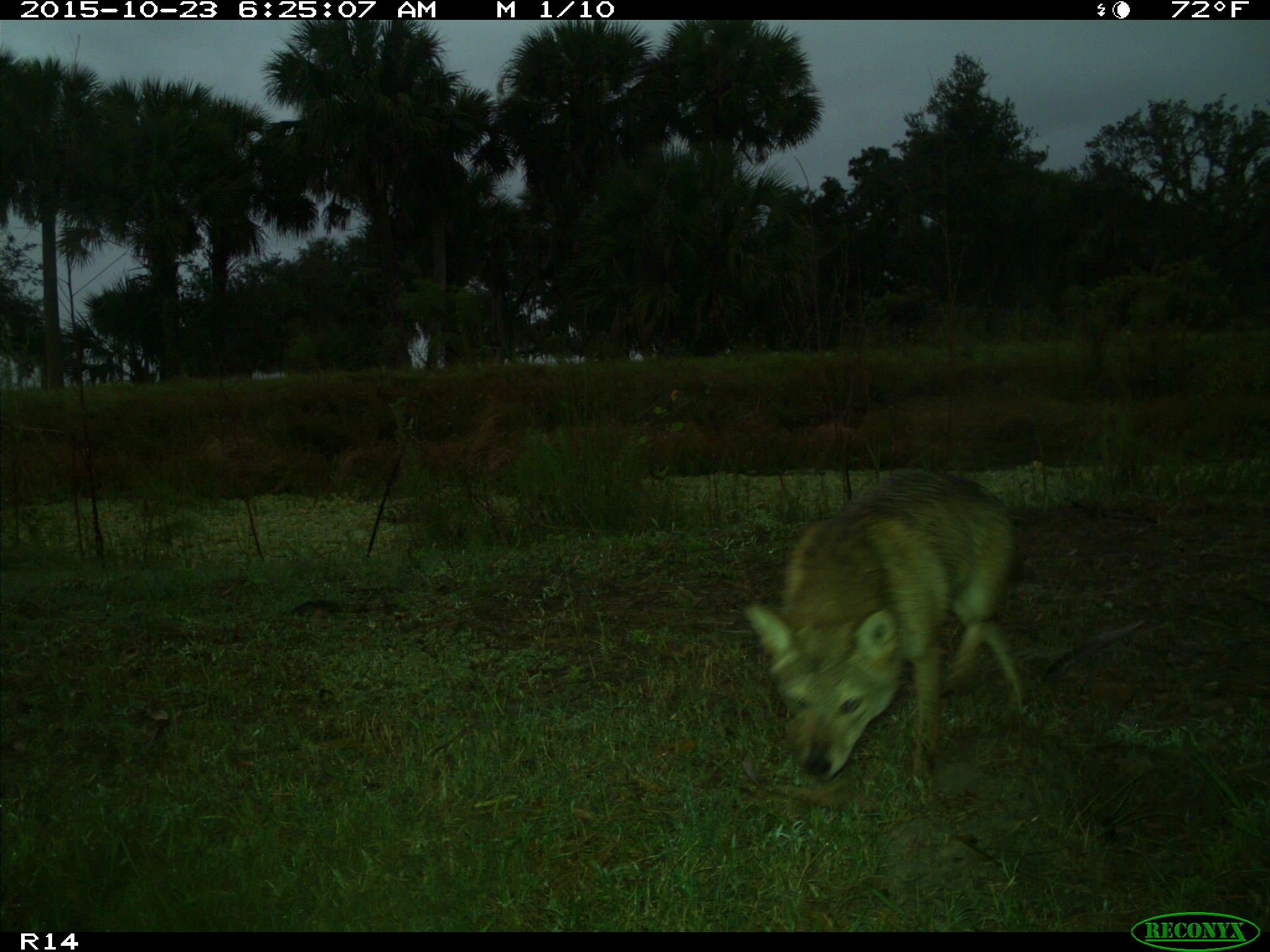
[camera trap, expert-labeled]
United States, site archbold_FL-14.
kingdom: Animalia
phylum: Chordata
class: Mammalia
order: Carnivora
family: Canidae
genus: Canis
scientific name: Canis latrans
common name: coyote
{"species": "Canis latrans (coyote)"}